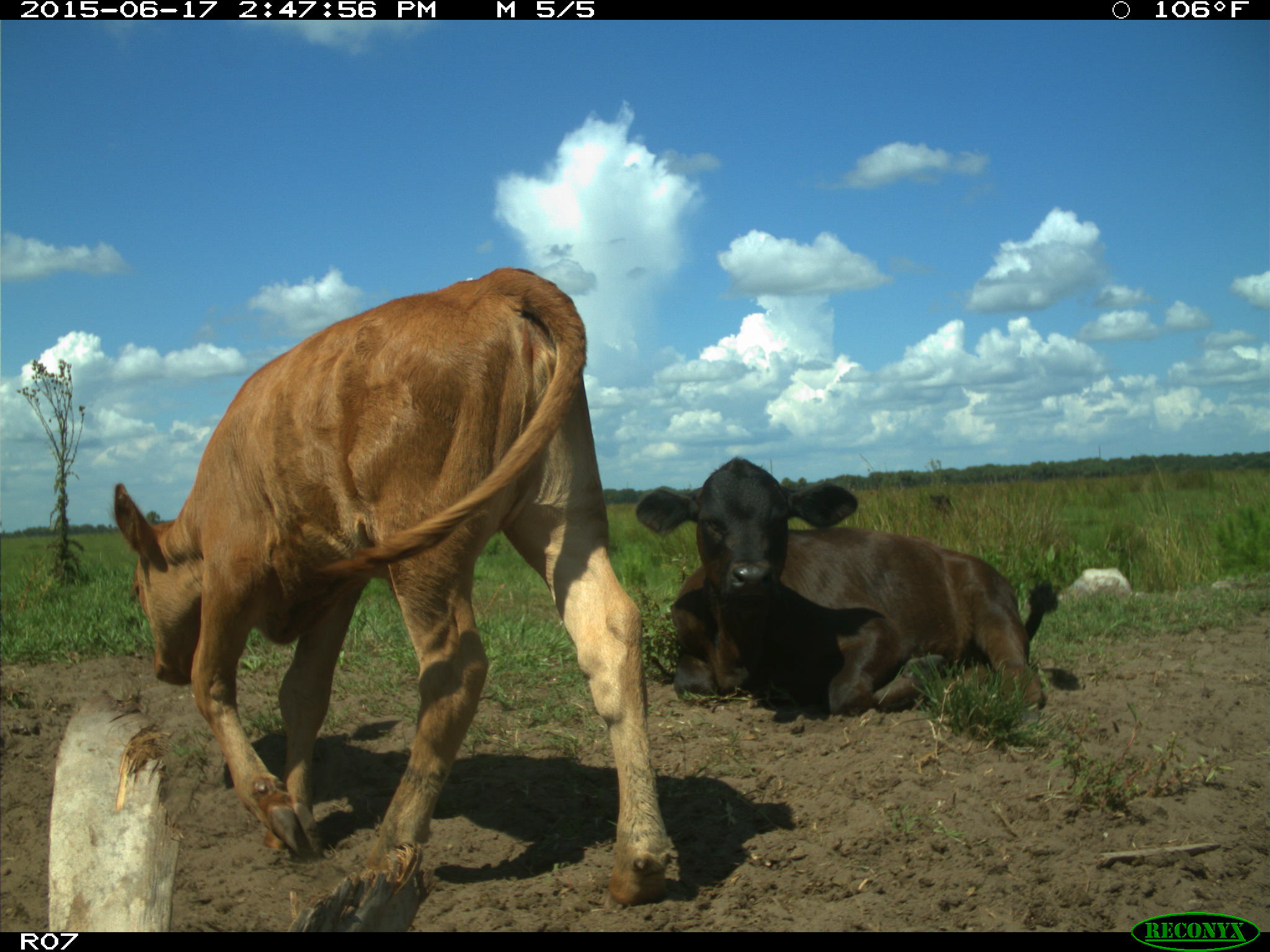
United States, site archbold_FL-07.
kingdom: Animalia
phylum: Chordata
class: Mammalia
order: Artiodactyla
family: Bovidae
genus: Bos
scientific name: Bos taurus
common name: domestic cow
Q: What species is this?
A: Bos taurus (domestic cow).